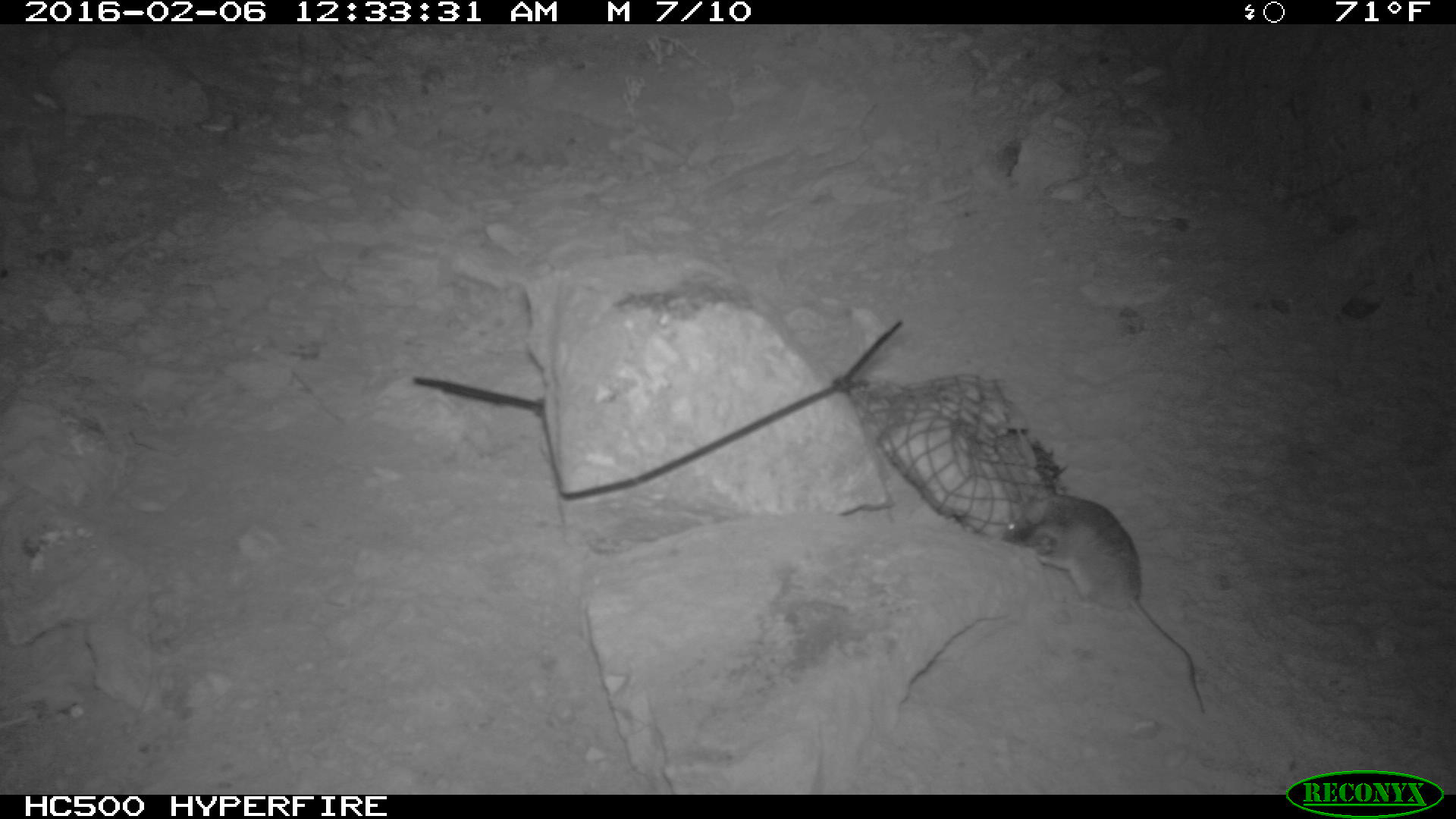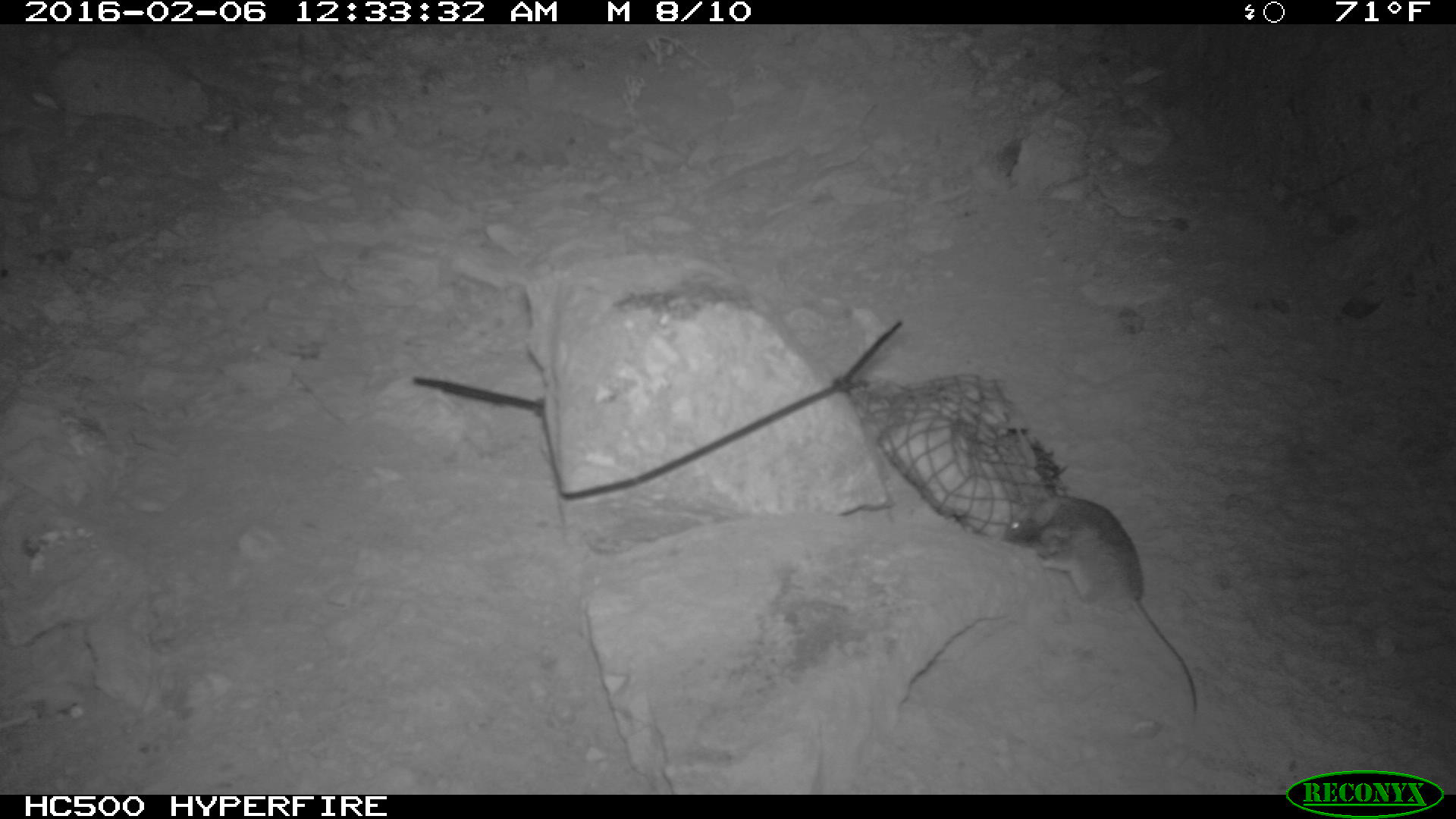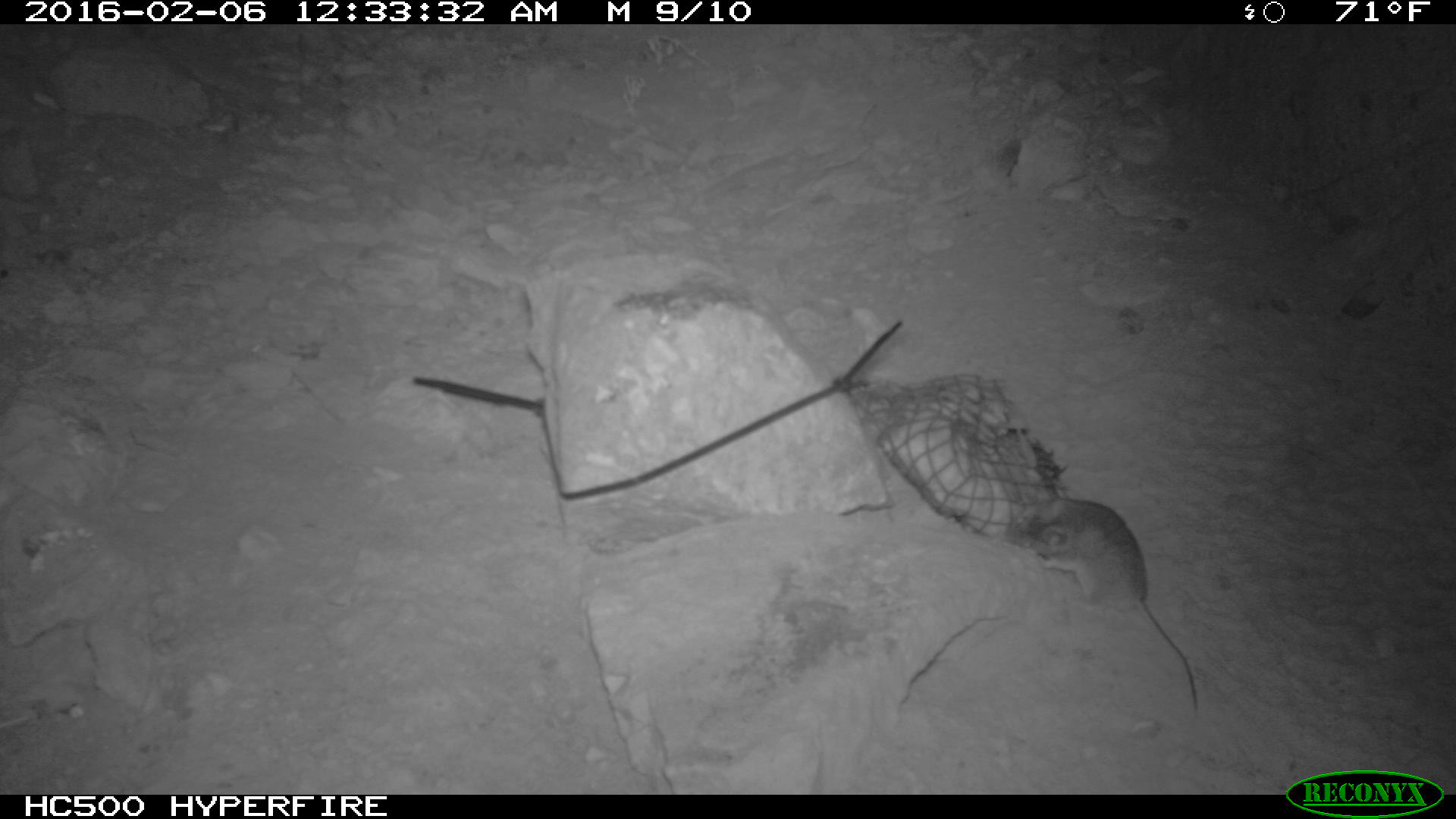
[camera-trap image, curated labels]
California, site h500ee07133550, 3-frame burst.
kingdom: Animalia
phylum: Chordata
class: Mammalia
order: Rodentia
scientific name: Rodentia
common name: rodent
Rodent (Rodentia).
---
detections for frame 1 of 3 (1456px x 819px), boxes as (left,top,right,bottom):
rodent: (998,495,1206,711)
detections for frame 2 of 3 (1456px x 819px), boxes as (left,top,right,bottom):
rodent: (1003,494,1197,715)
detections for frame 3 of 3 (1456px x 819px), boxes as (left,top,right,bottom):
rodent: (1016,487,1197,713)